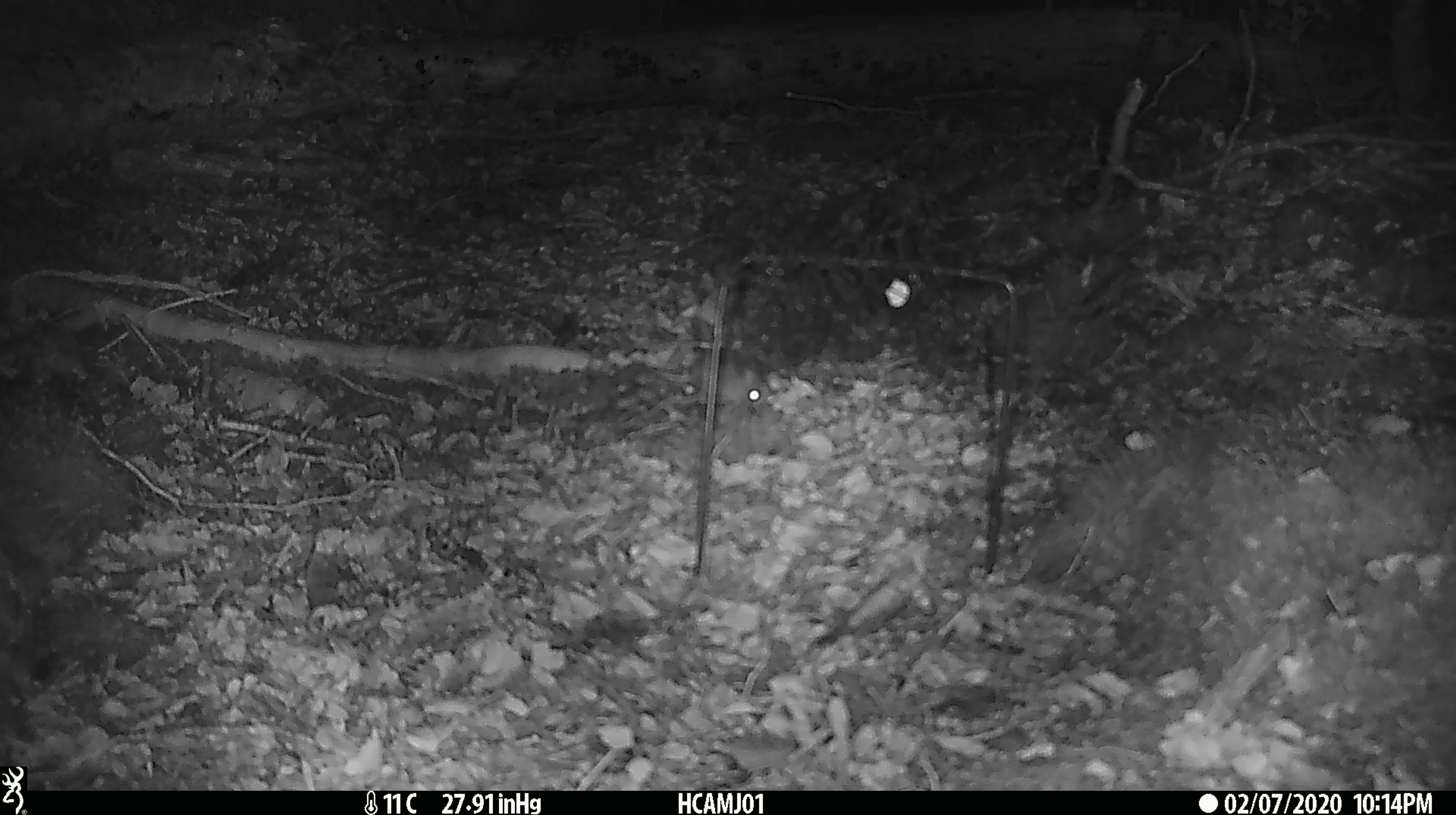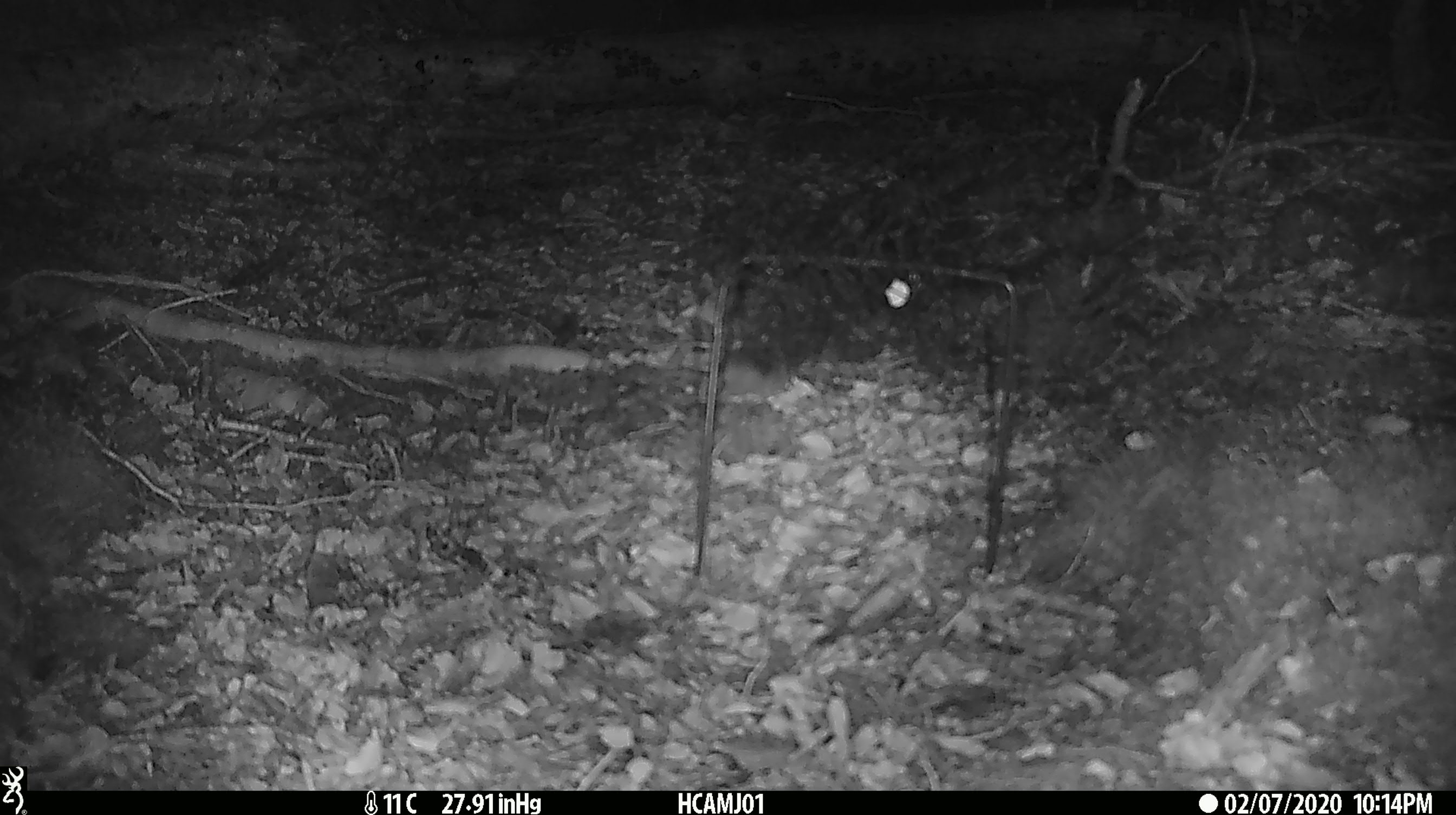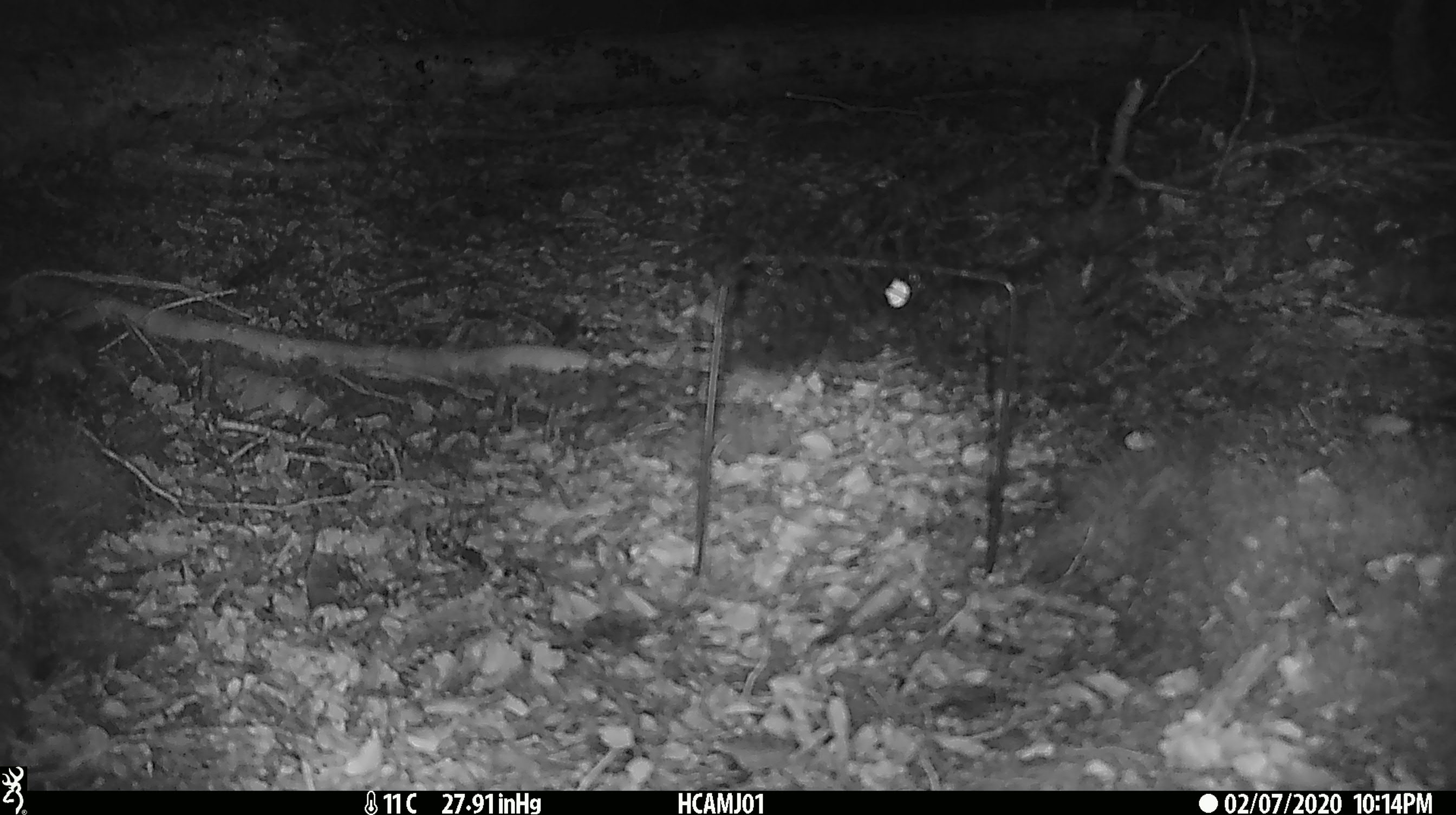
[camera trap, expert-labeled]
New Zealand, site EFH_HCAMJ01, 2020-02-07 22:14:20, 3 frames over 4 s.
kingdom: Animalia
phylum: Chordata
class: Mammalia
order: Rodentia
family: Muridae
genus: Mus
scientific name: Mus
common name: mouse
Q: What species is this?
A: Mouse (Mus).